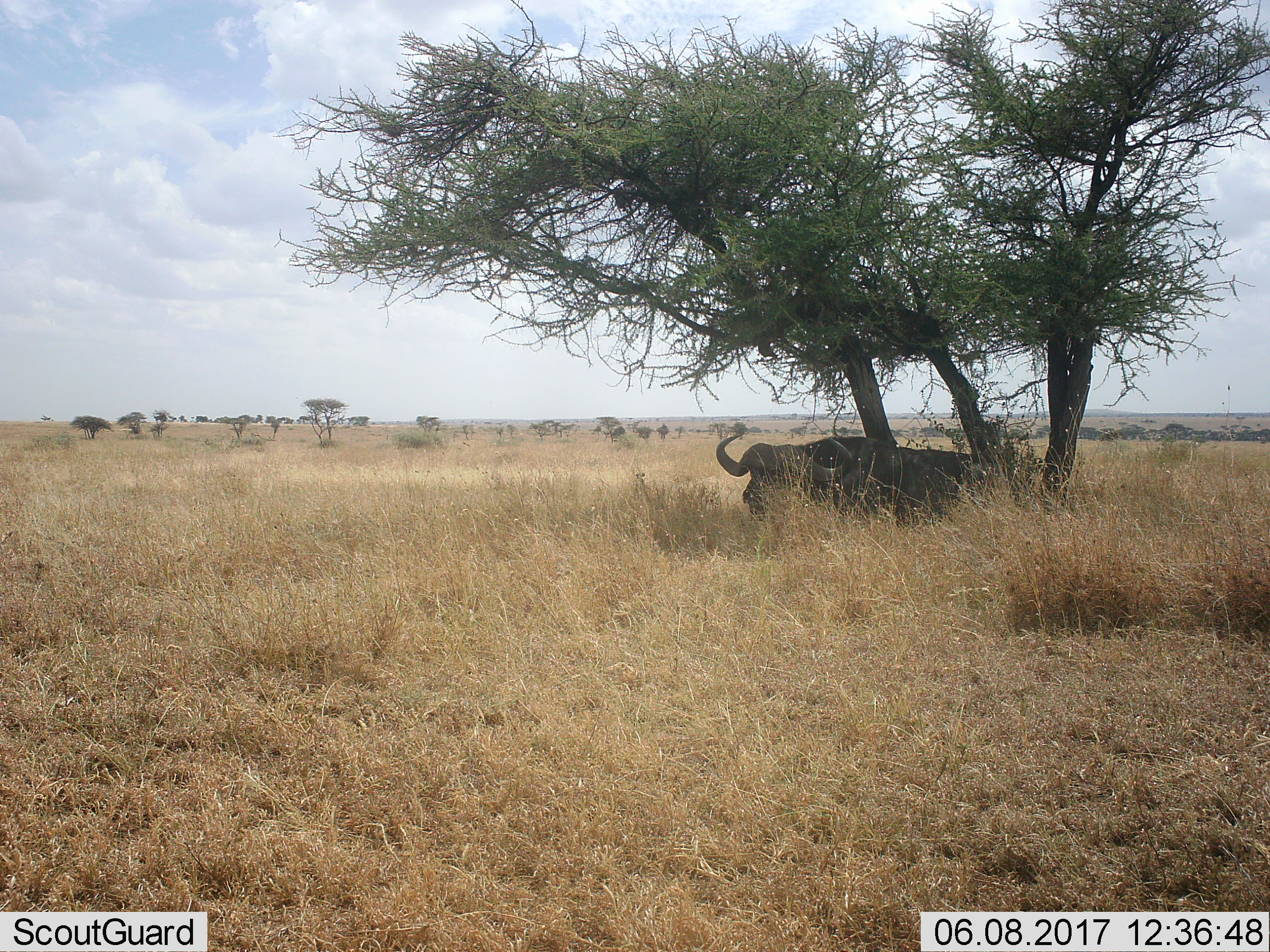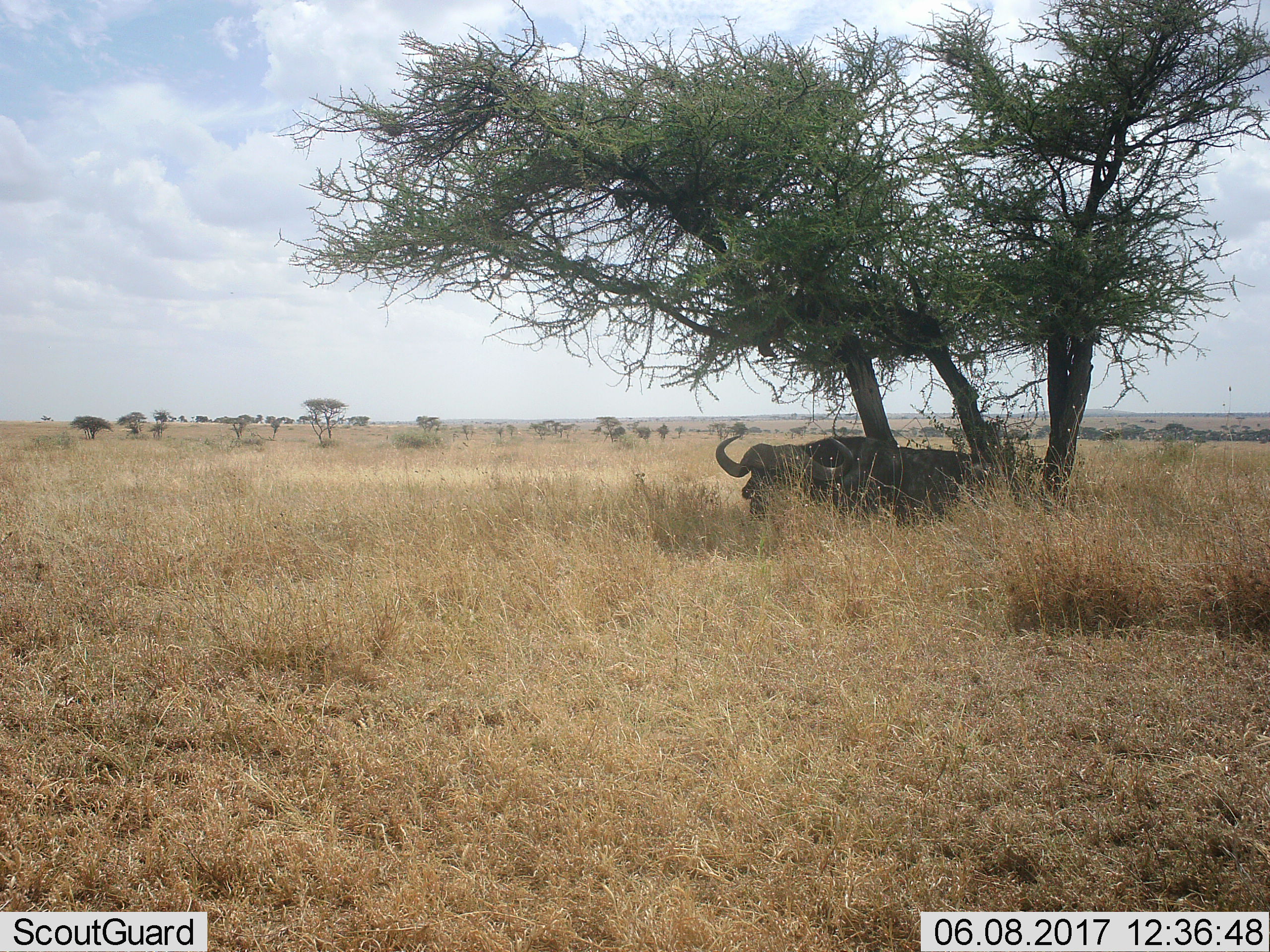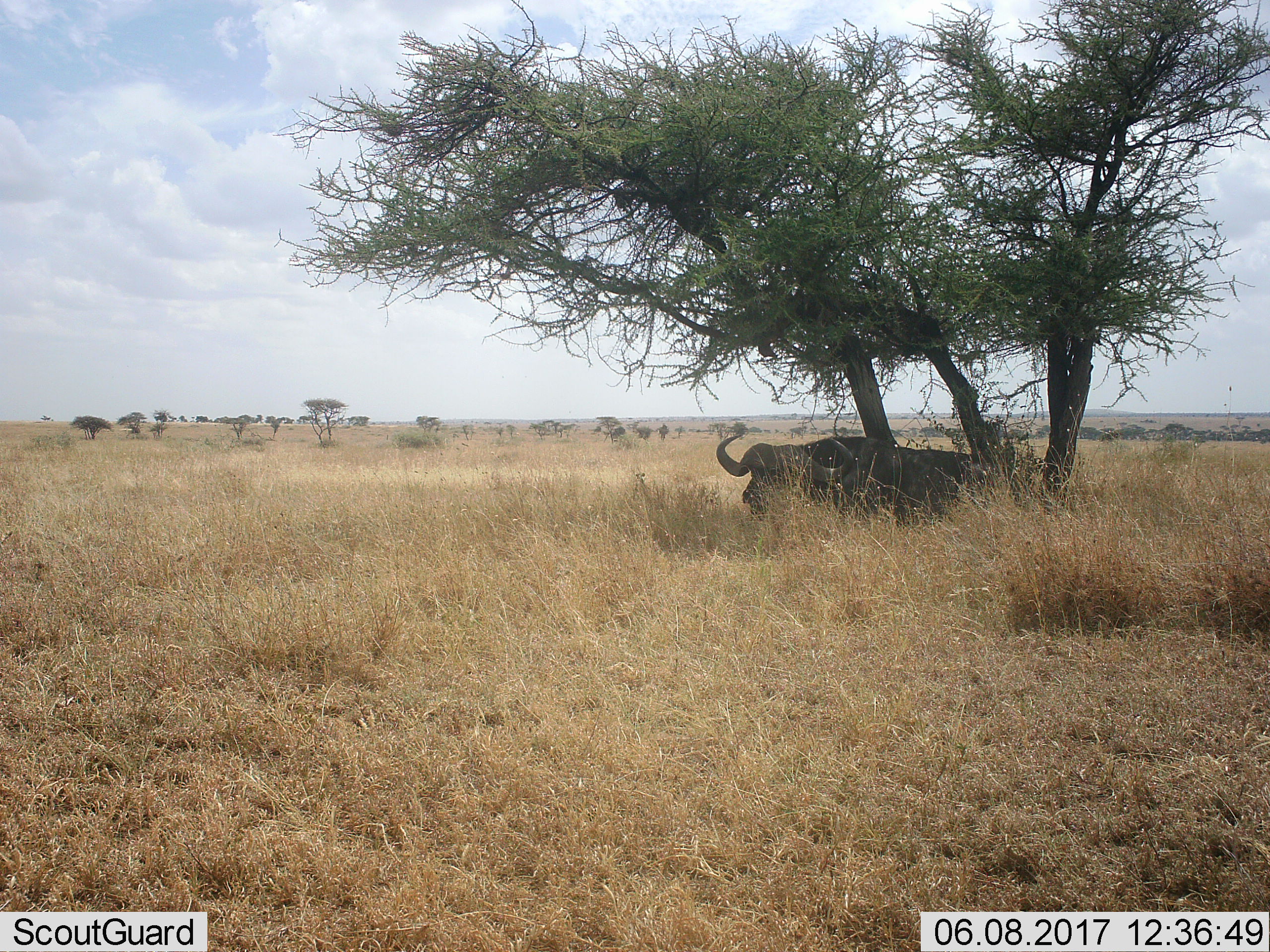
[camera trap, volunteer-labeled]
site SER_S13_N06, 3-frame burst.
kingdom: Animalia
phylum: Chordata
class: Mammalia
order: Artiodactyla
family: Bovidae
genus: Syncerus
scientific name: Syncerus caffer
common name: african buffalo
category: buffalo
Buffalo (african buffalo) (Syncerus caffer), count 1. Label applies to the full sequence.